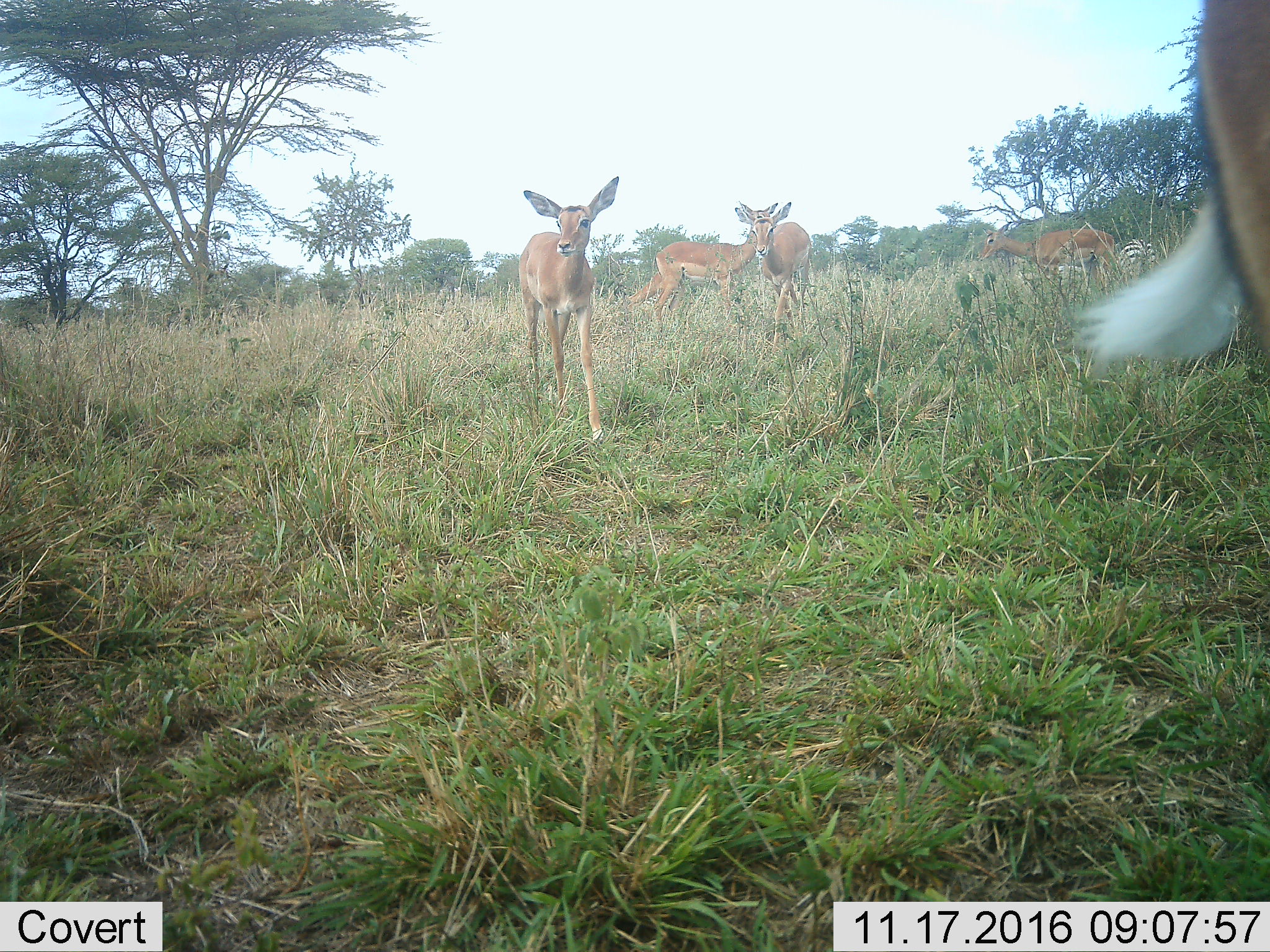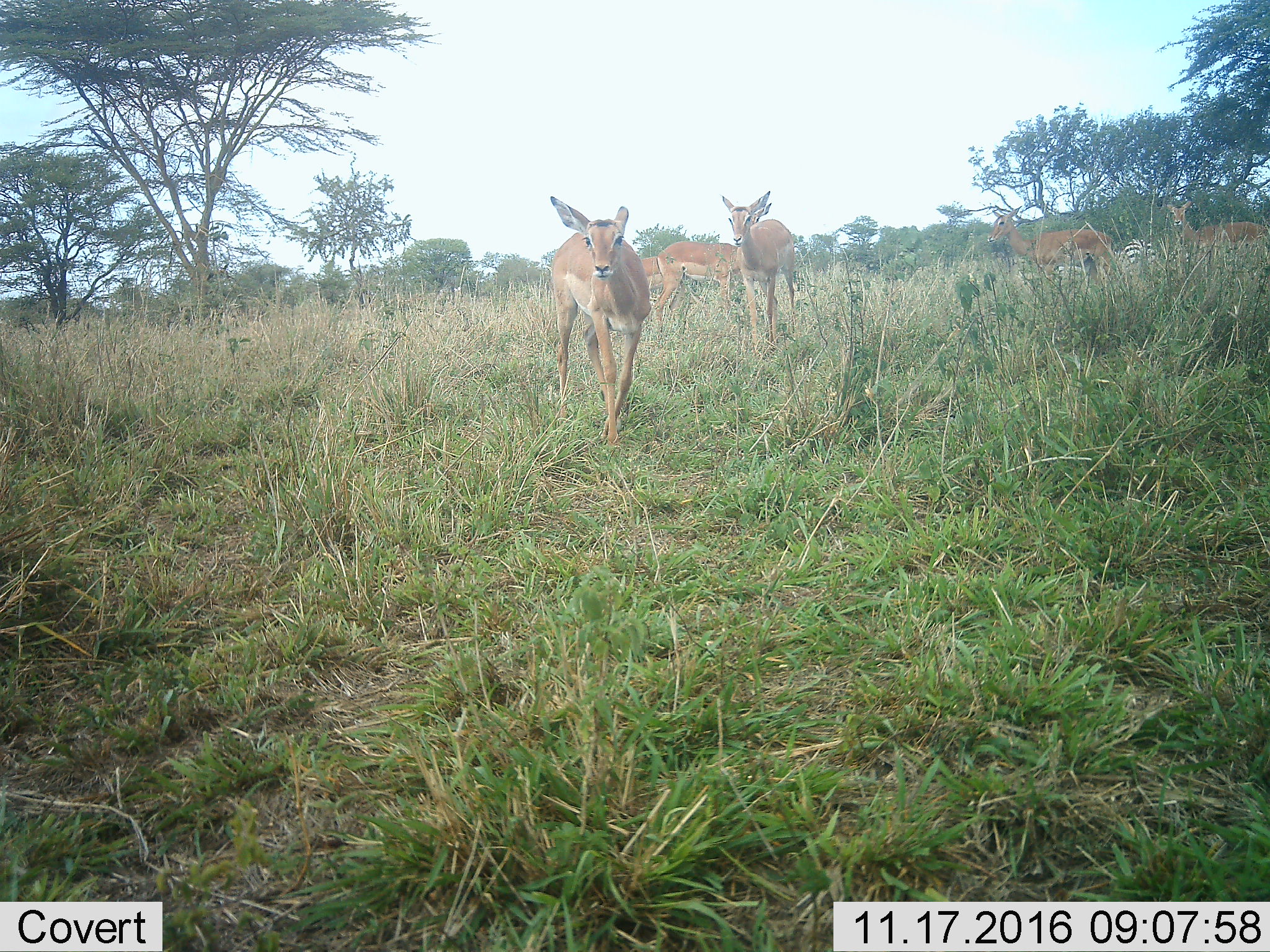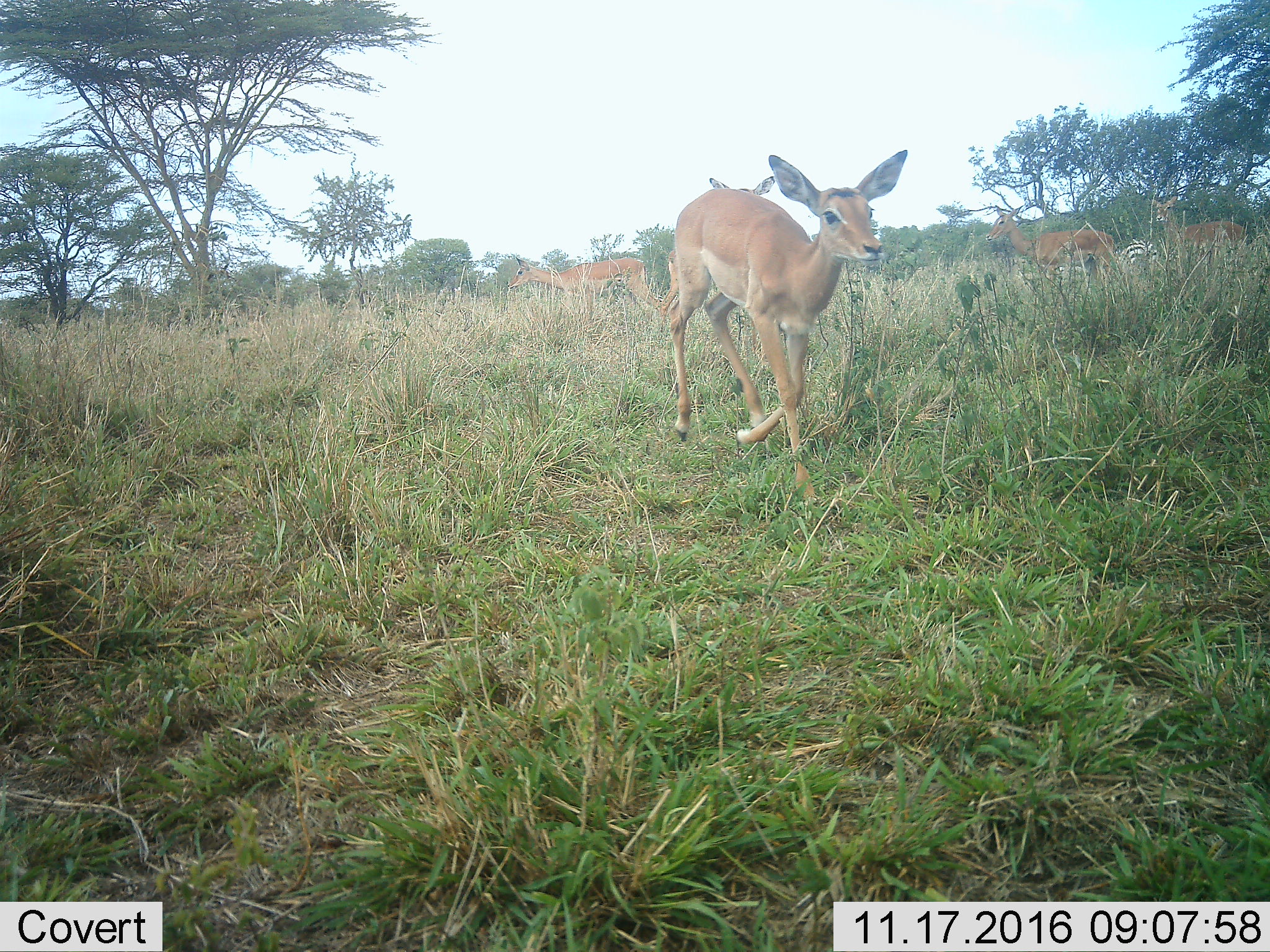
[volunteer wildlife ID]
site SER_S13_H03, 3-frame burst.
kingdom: Animalia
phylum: Chordata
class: Mammalia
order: Artiodactyla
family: Bovidae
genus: Aepyceros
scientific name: Aepyceros melampus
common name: impala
Impala (Aepyceros melampus), count 6. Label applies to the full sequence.